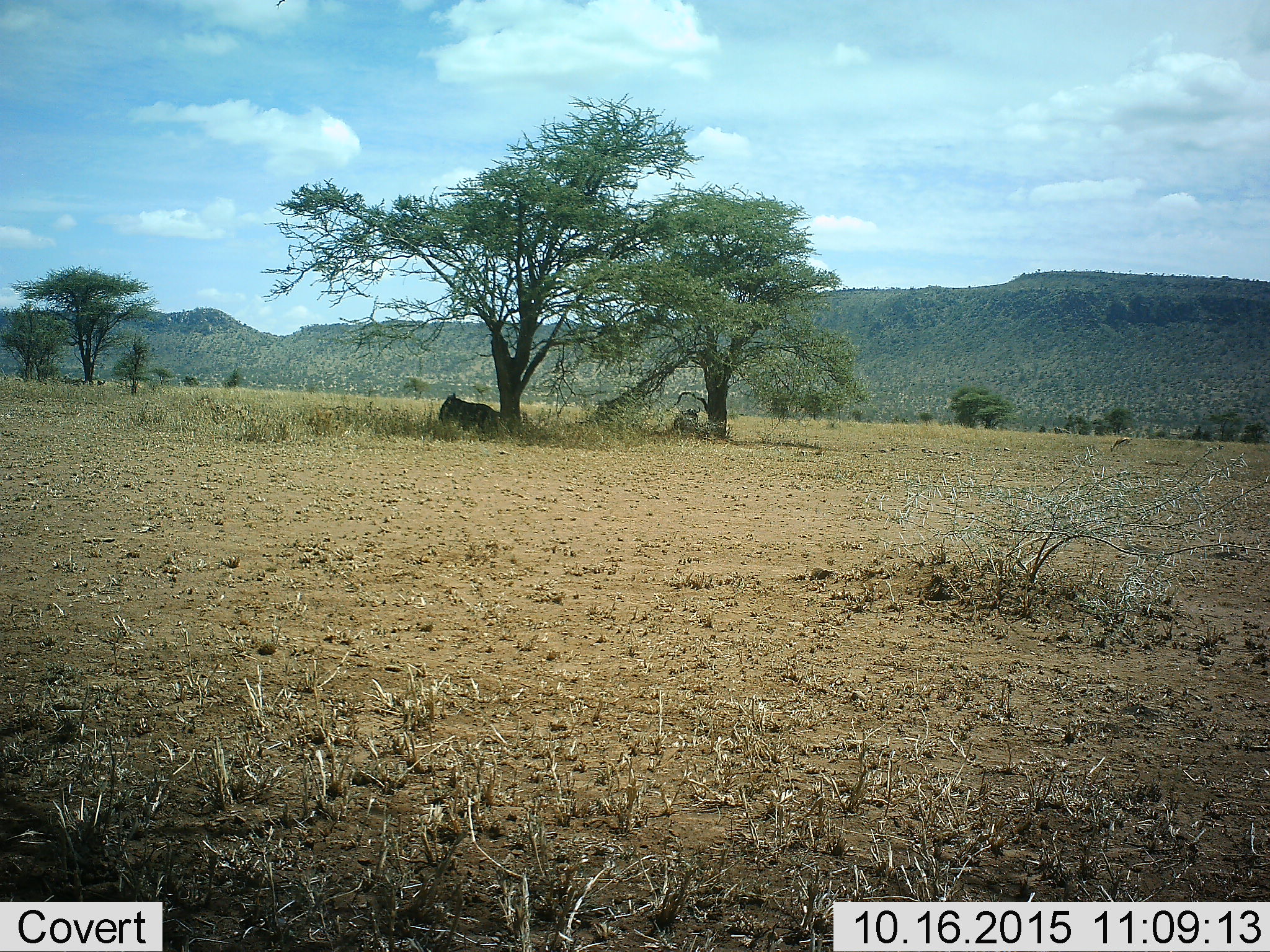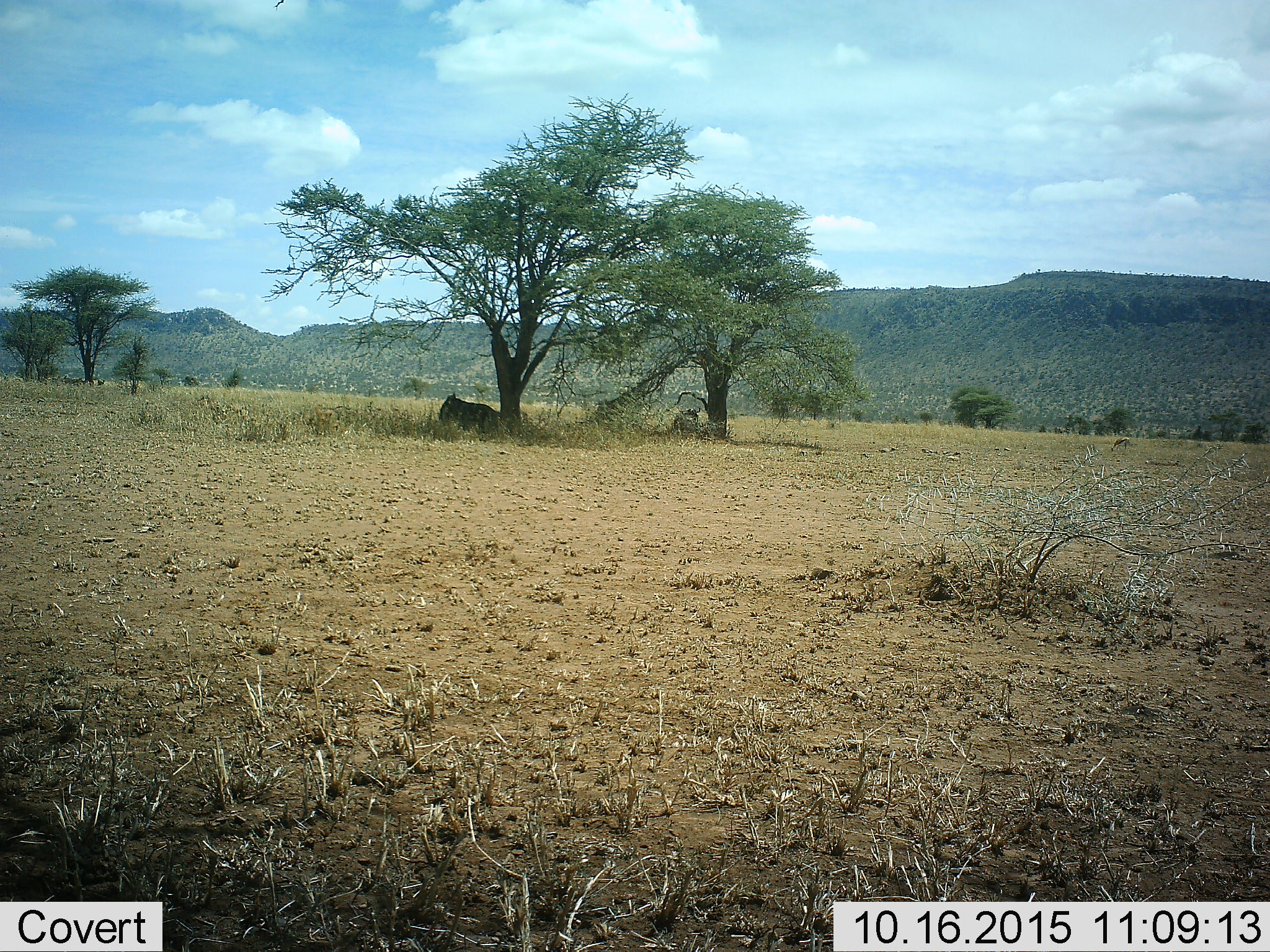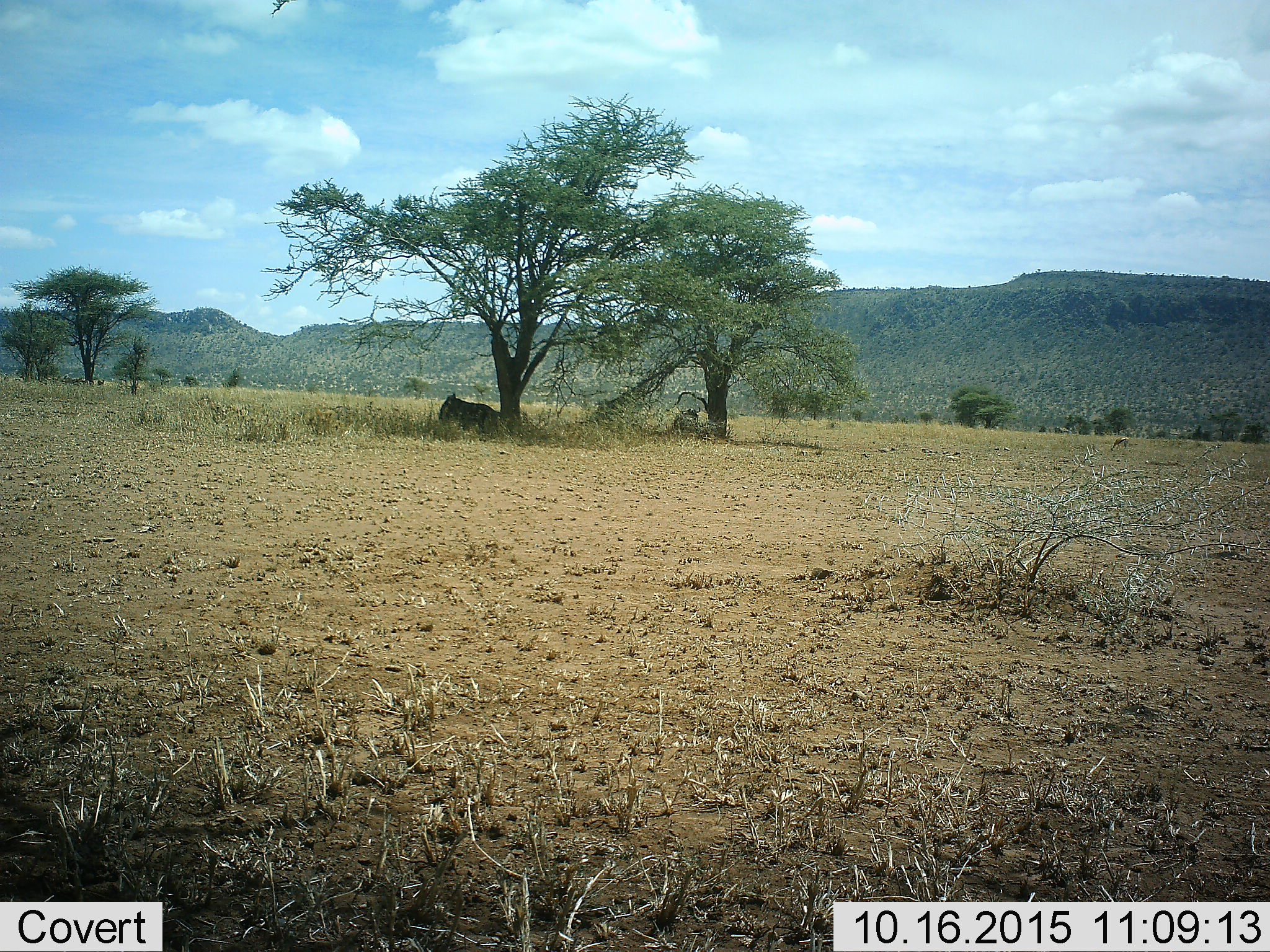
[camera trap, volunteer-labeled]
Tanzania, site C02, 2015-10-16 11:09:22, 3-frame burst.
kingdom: Animalia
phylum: Chordata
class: Mammalia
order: Artiodactyla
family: Bovidae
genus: Connochaetes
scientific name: Connochaetes taurinus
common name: blue wildebeest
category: wildebeest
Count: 2.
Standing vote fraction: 7%.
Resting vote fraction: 100%.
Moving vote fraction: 0%.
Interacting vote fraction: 0%.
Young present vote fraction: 0%.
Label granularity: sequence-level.